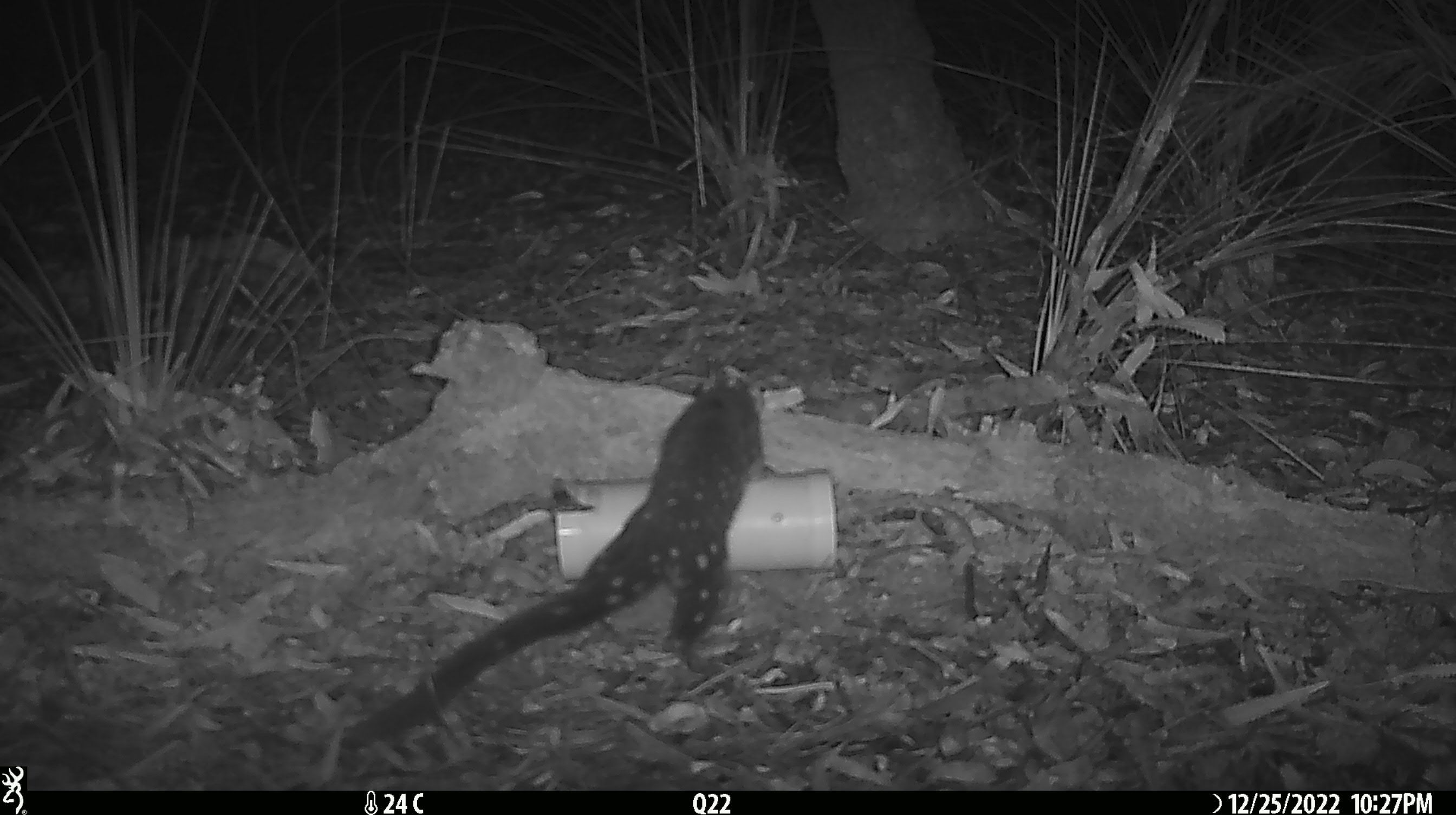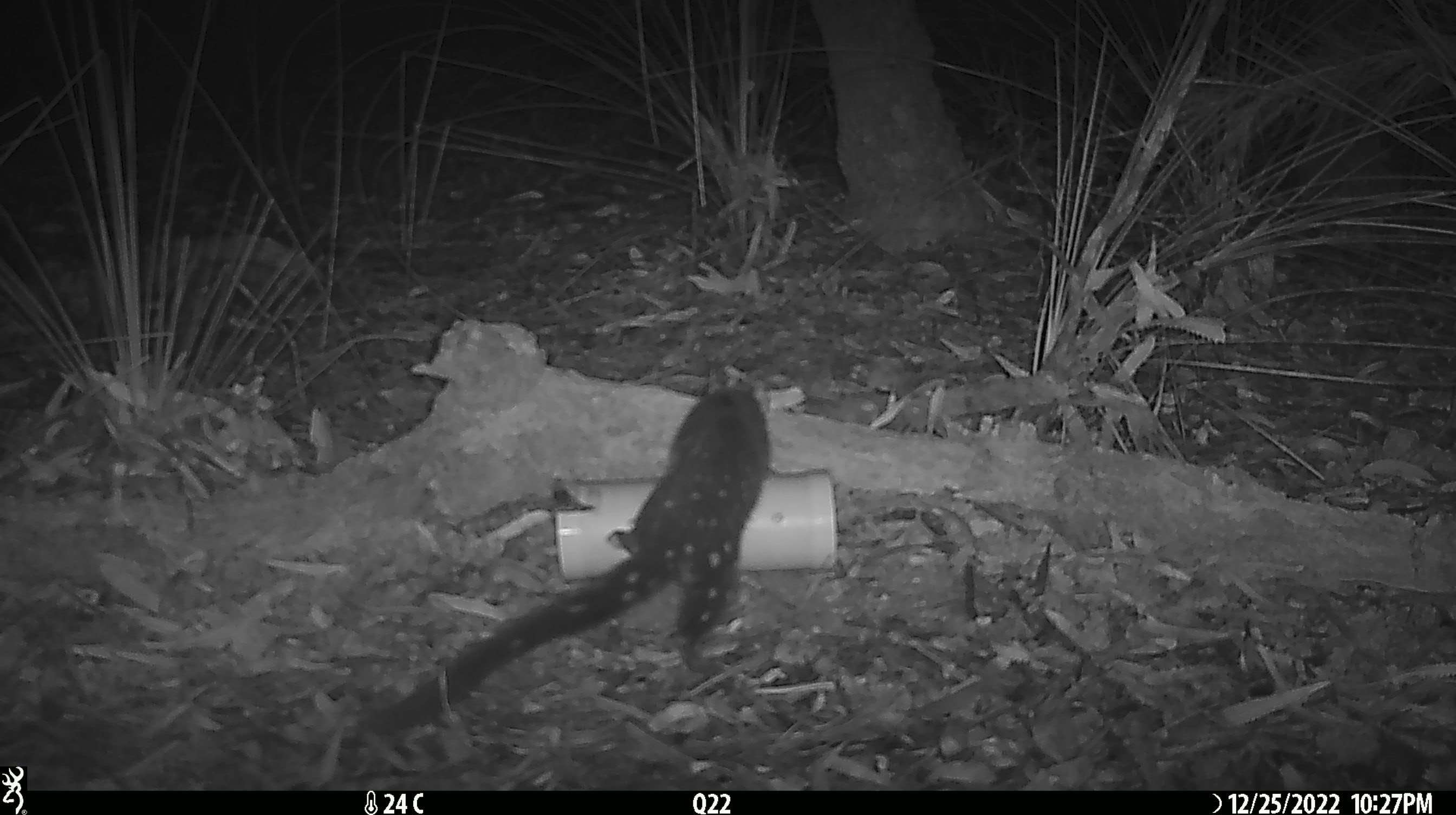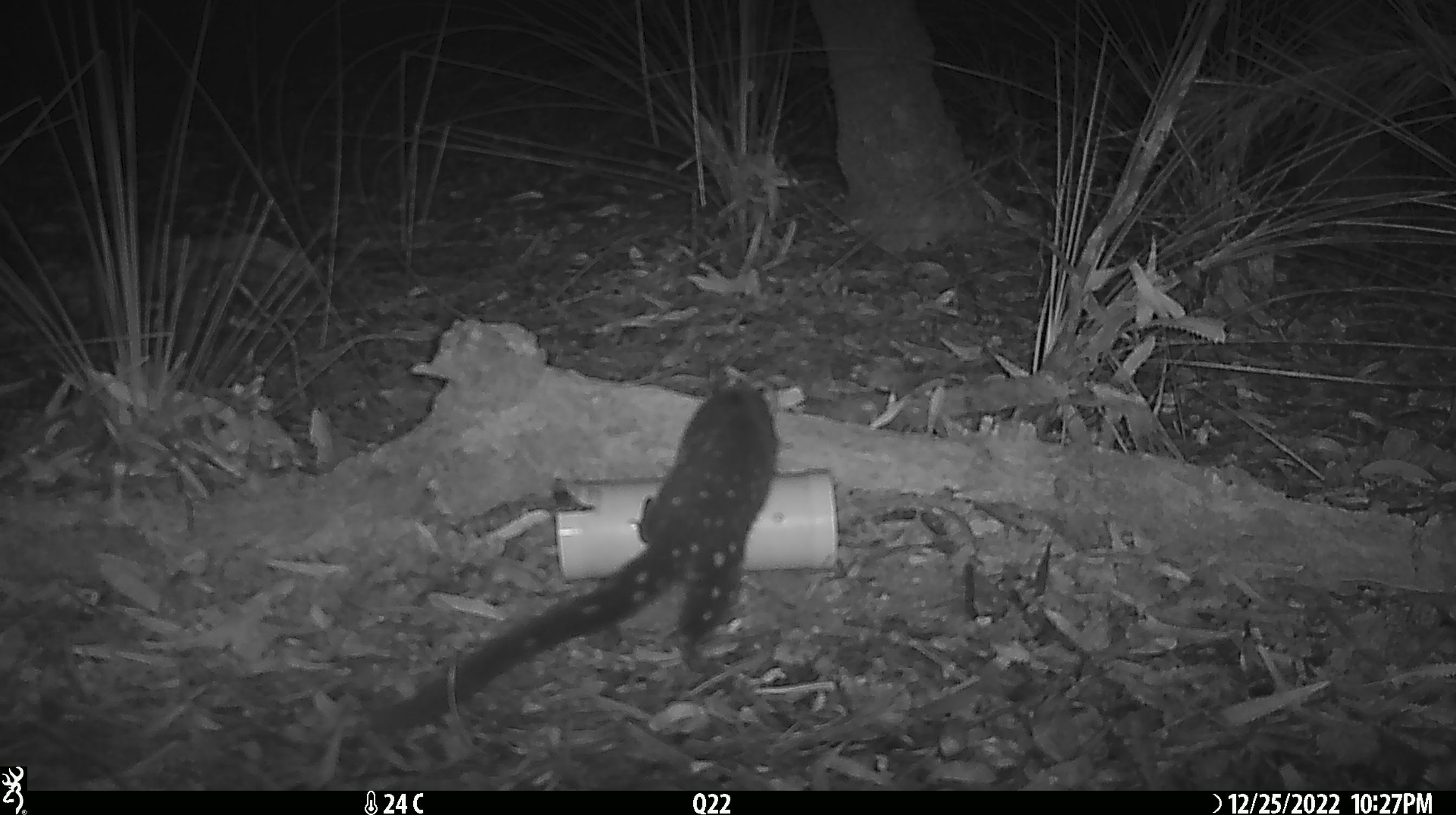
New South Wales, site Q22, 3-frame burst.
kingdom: Animalia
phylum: Chordata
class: Mammalia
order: Dasyuromorphia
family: Dasyuridae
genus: Dasyurus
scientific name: Dasyurus maculatus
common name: spotted-tailed quoll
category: quoll